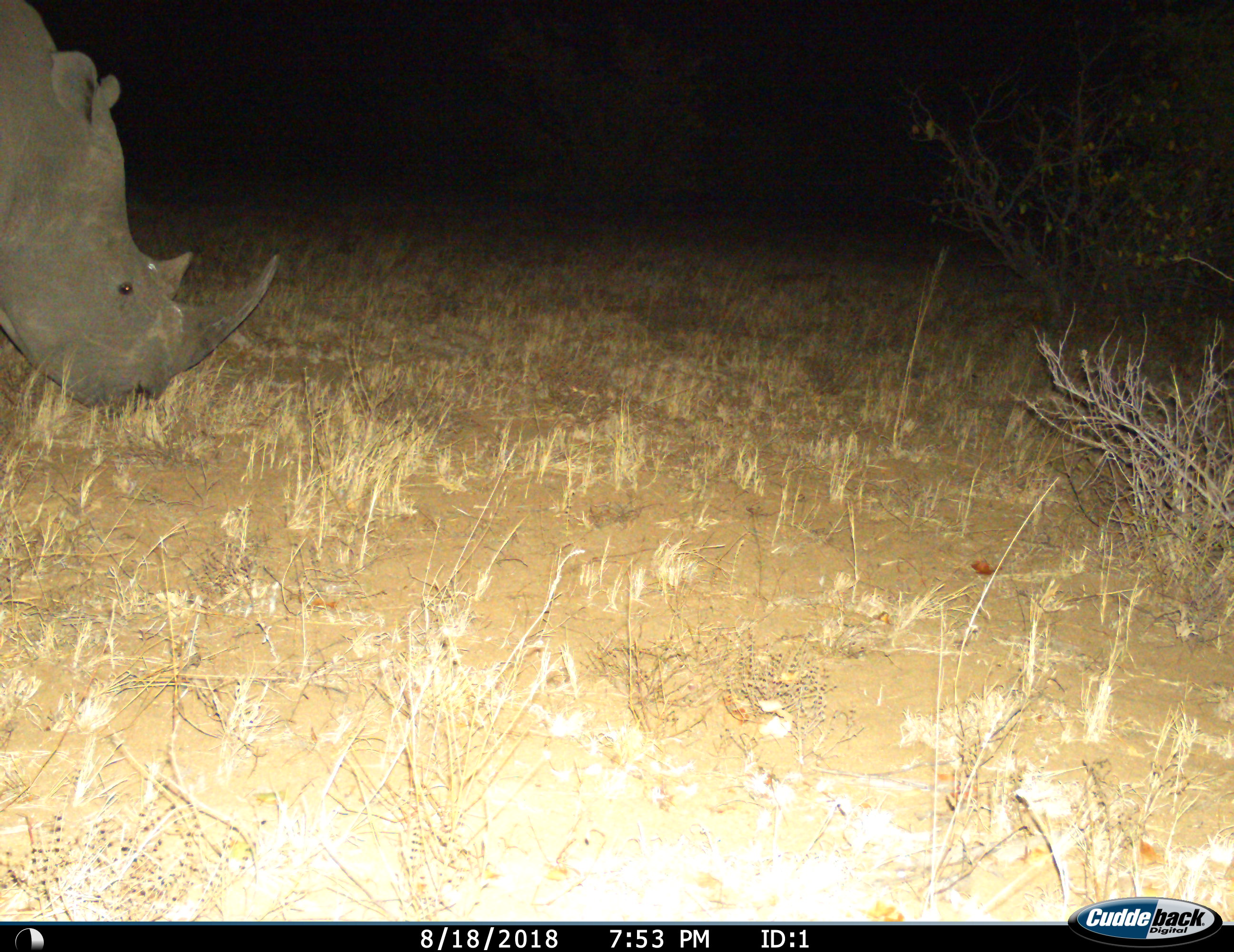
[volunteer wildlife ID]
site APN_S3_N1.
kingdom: Animalia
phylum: Chordata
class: Mammalia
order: Perissodactyla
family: Rhinocerotidae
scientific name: Rhinocerotidae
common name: unknown rhinoceros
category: rhinocerosunknown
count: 1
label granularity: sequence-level